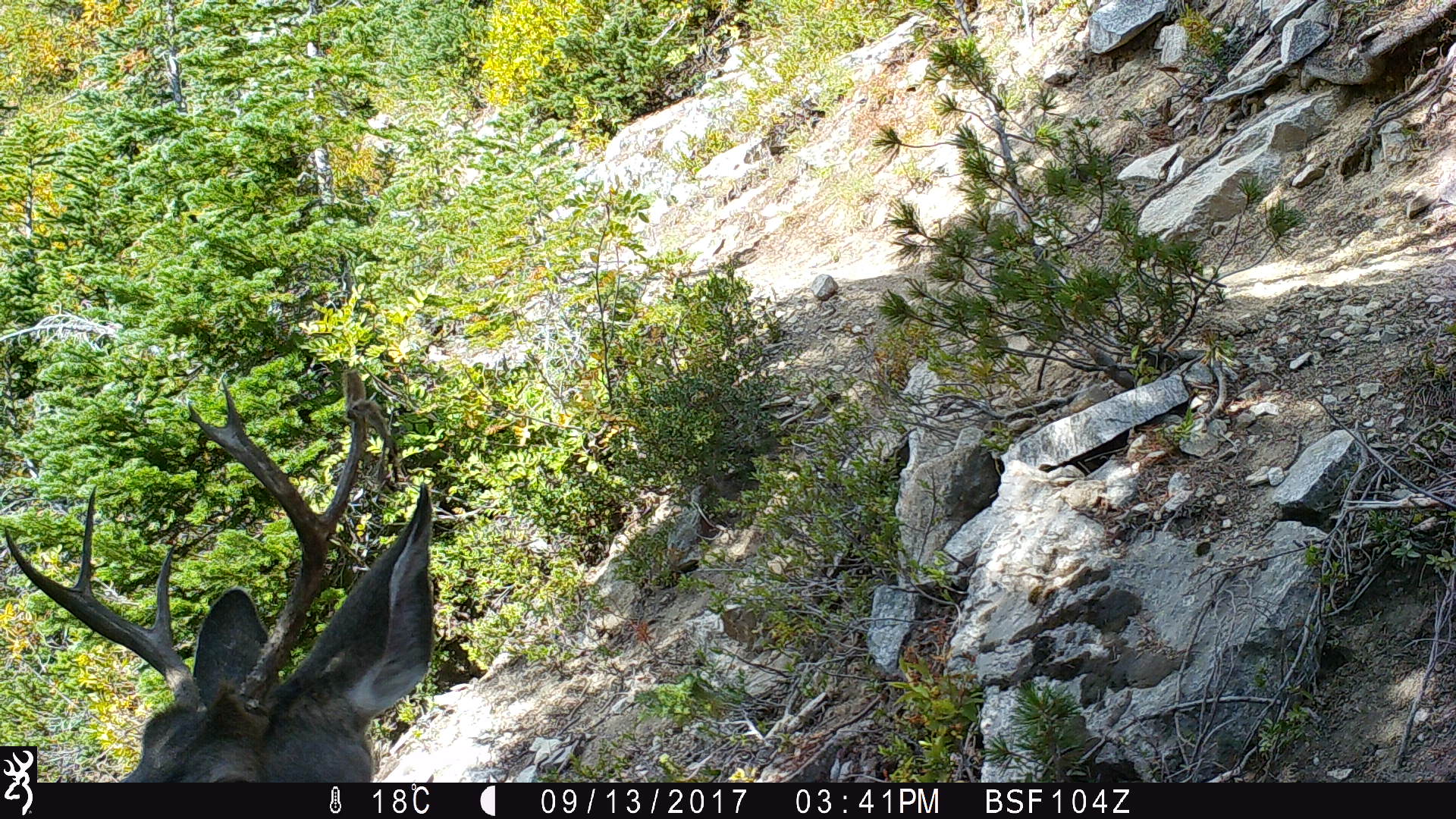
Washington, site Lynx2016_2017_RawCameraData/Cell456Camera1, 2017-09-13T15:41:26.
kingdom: Animalia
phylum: Chordata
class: Mammalia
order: Artiodactyla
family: Cervidae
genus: Odocoileus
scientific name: Odocoileus hemionus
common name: mule deer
Odocoileus hemionus (mule deer). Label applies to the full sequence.